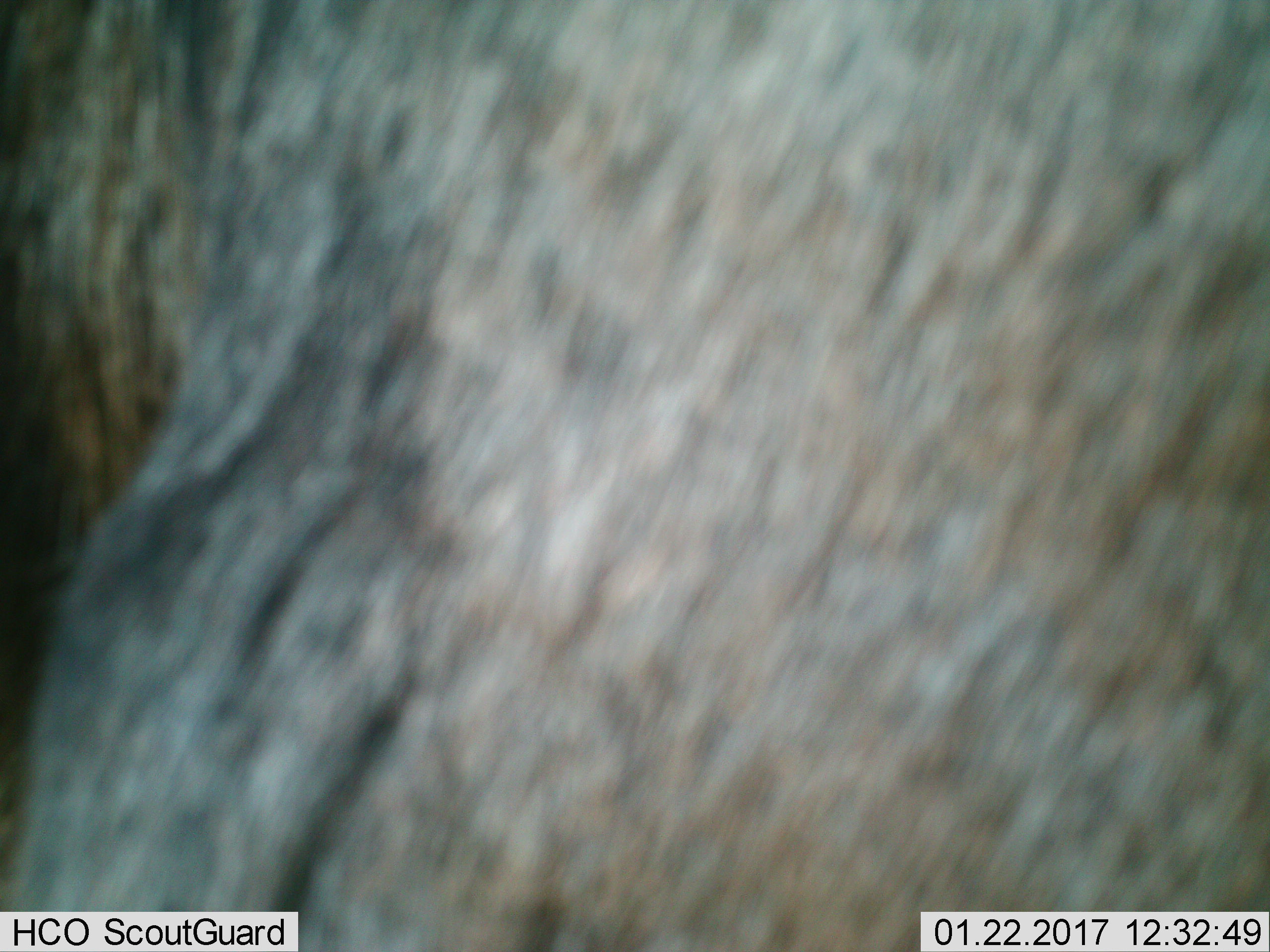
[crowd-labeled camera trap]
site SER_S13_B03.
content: unidentified animal